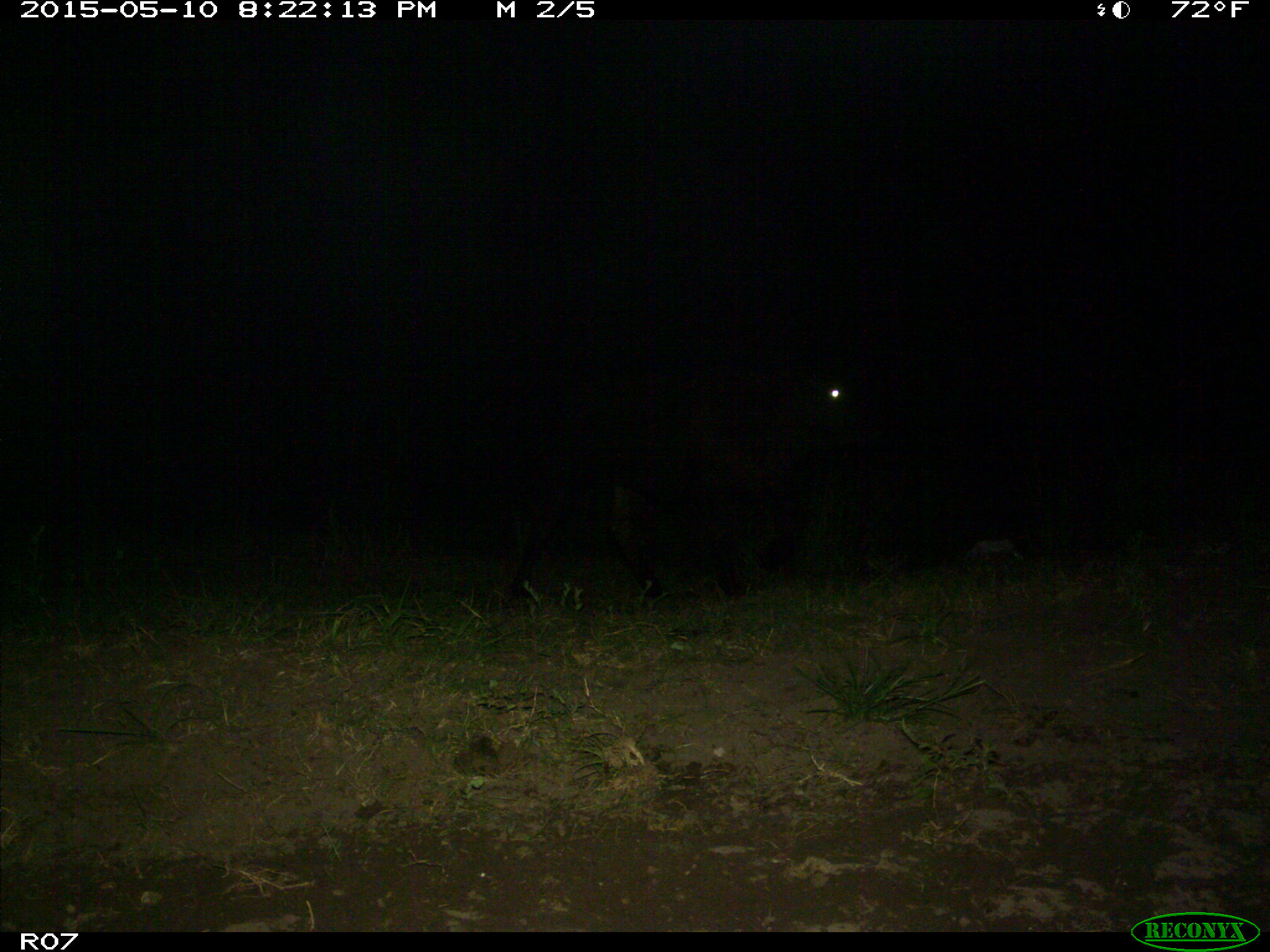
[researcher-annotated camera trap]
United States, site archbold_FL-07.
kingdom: Animalia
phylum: Chordata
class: Mammalia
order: Artiodactyla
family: Bovidae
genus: Bos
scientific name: Bos taurus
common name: domestic cow